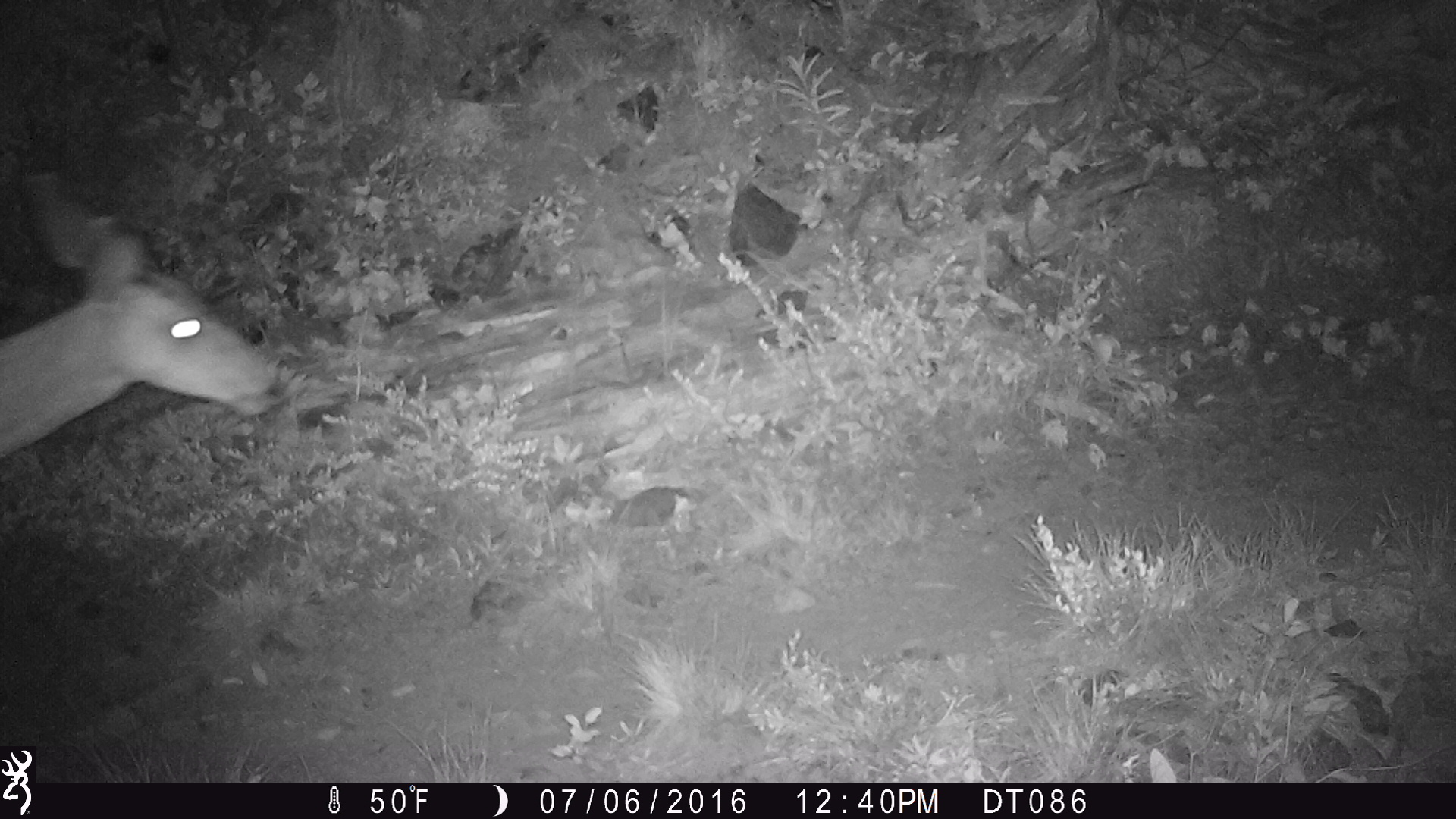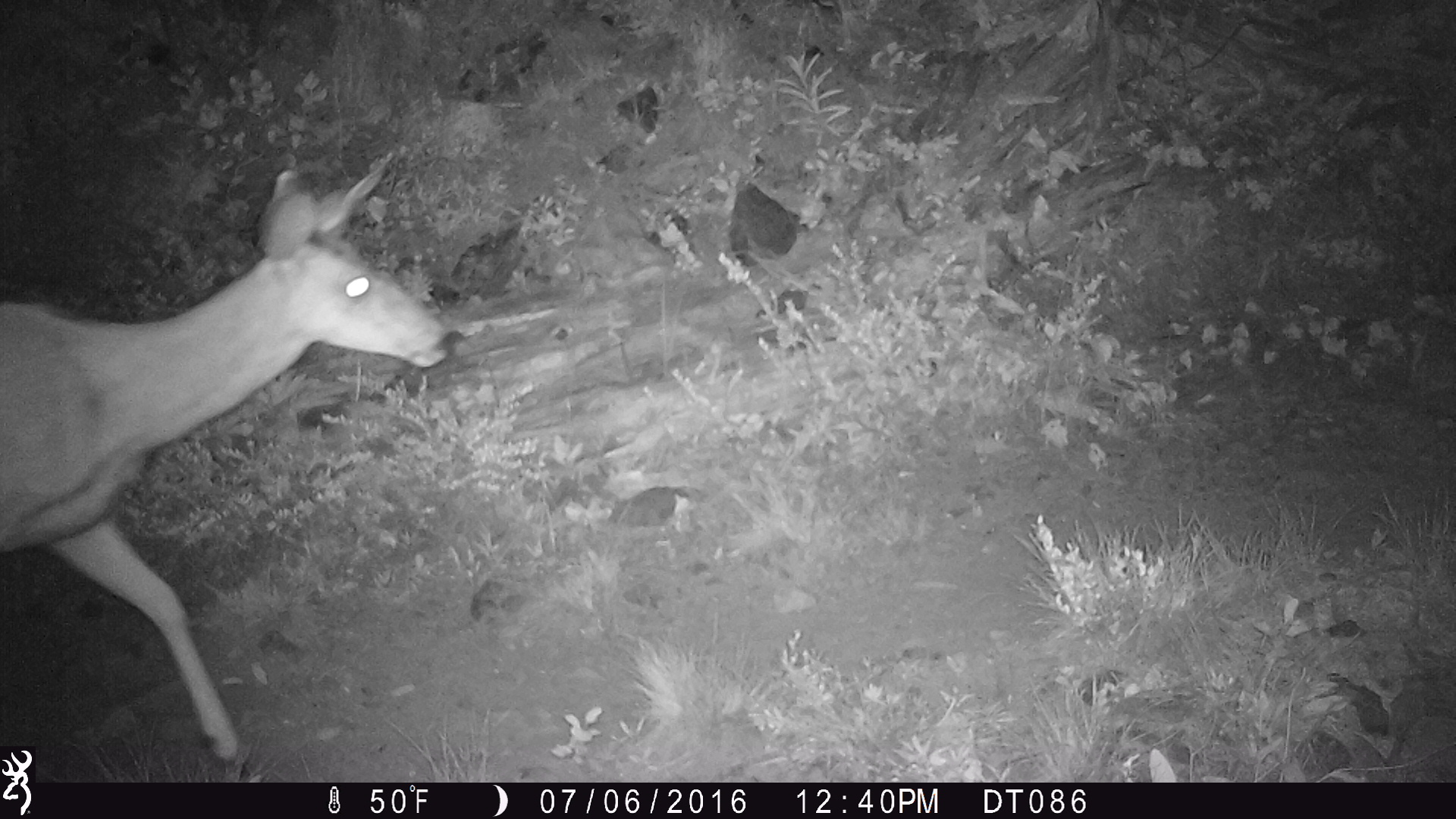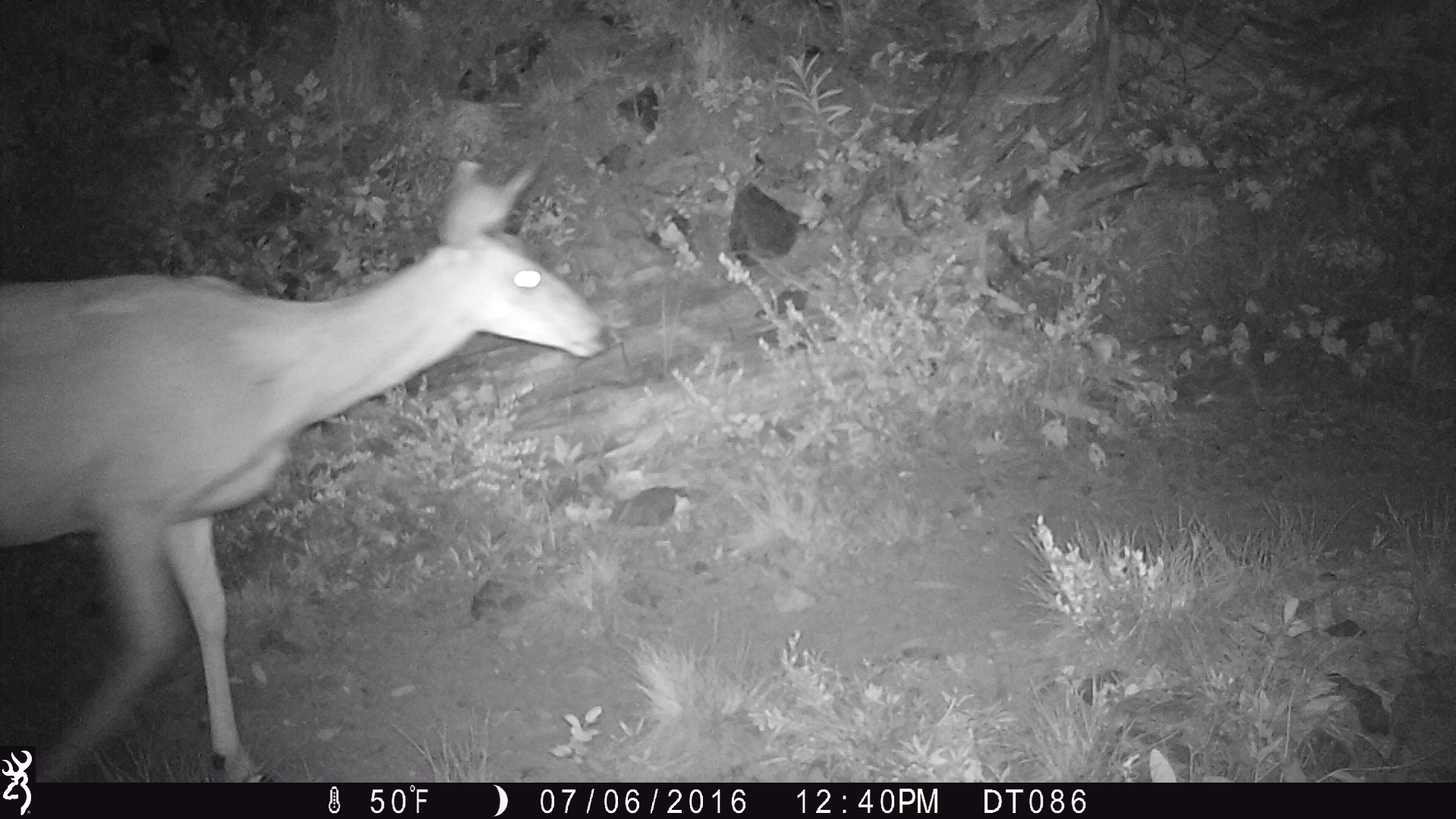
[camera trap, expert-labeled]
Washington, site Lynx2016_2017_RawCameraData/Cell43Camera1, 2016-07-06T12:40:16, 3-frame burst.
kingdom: Animalia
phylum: Chordata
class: Mammalia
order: Artiodactyla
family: Cervidae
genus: Odocoileus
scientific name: Odocoileus hemionus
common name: mule deer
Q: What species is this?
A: Odocoileus hemionus (mule deer).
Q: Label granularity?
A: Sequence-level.